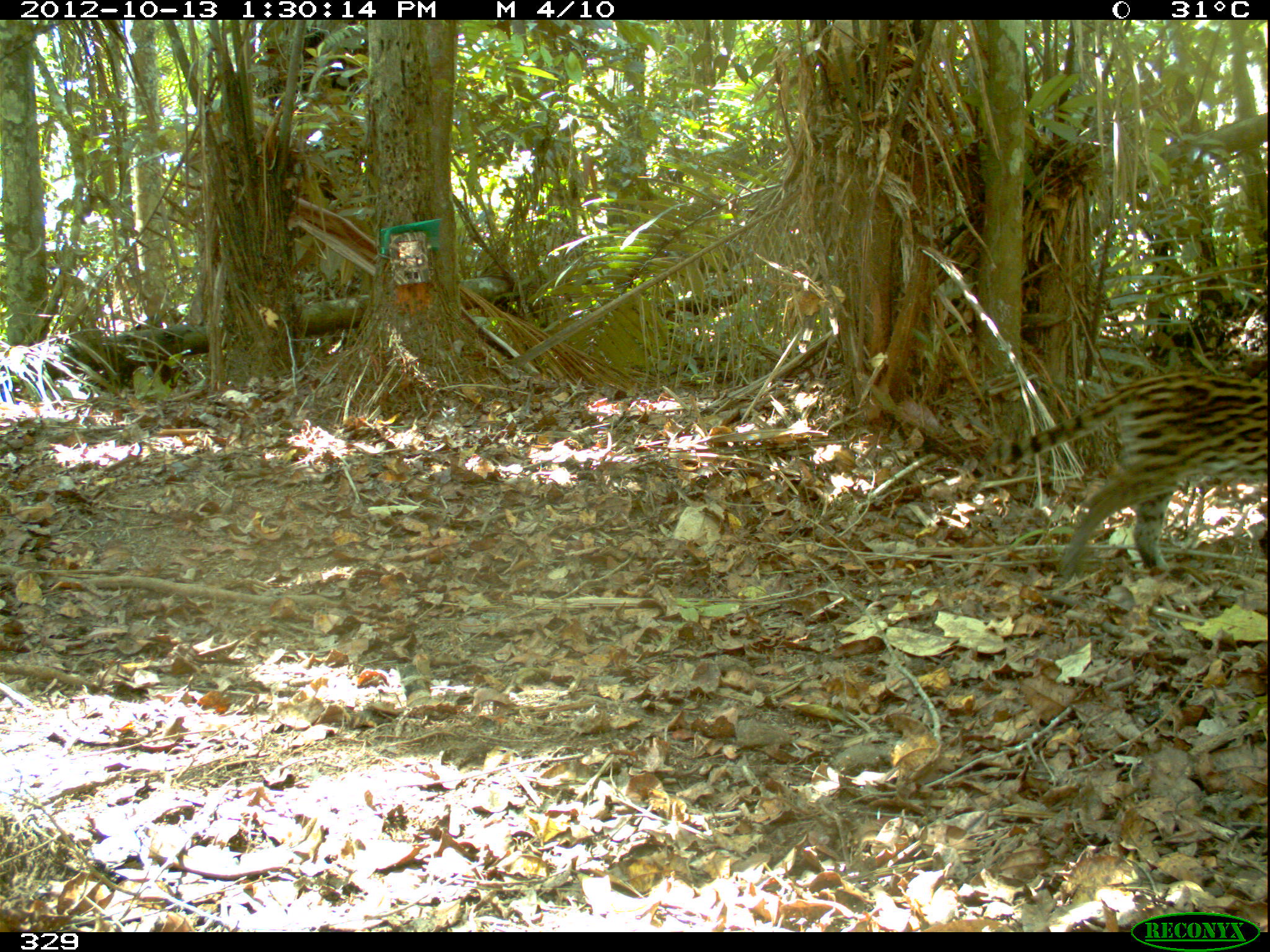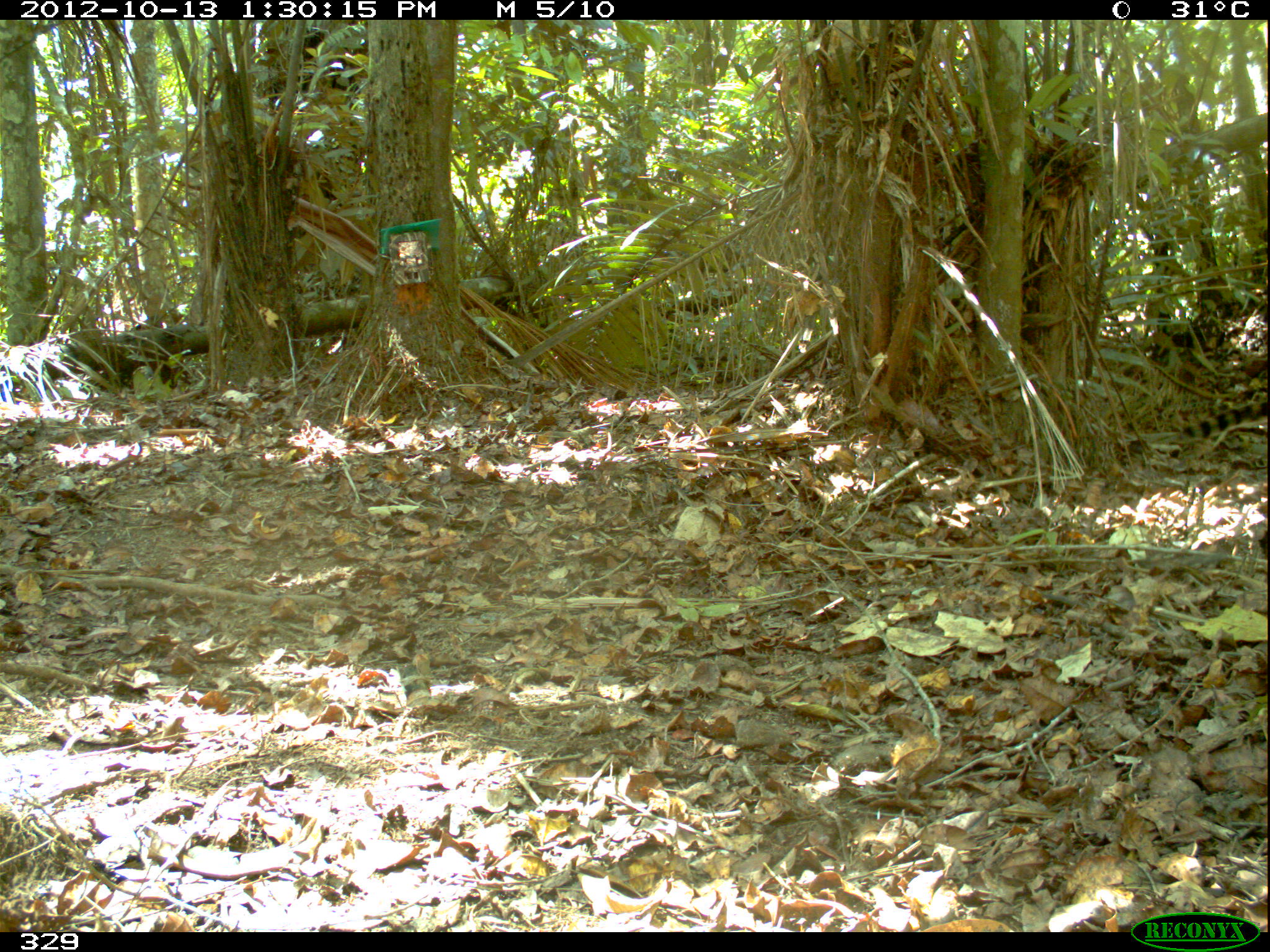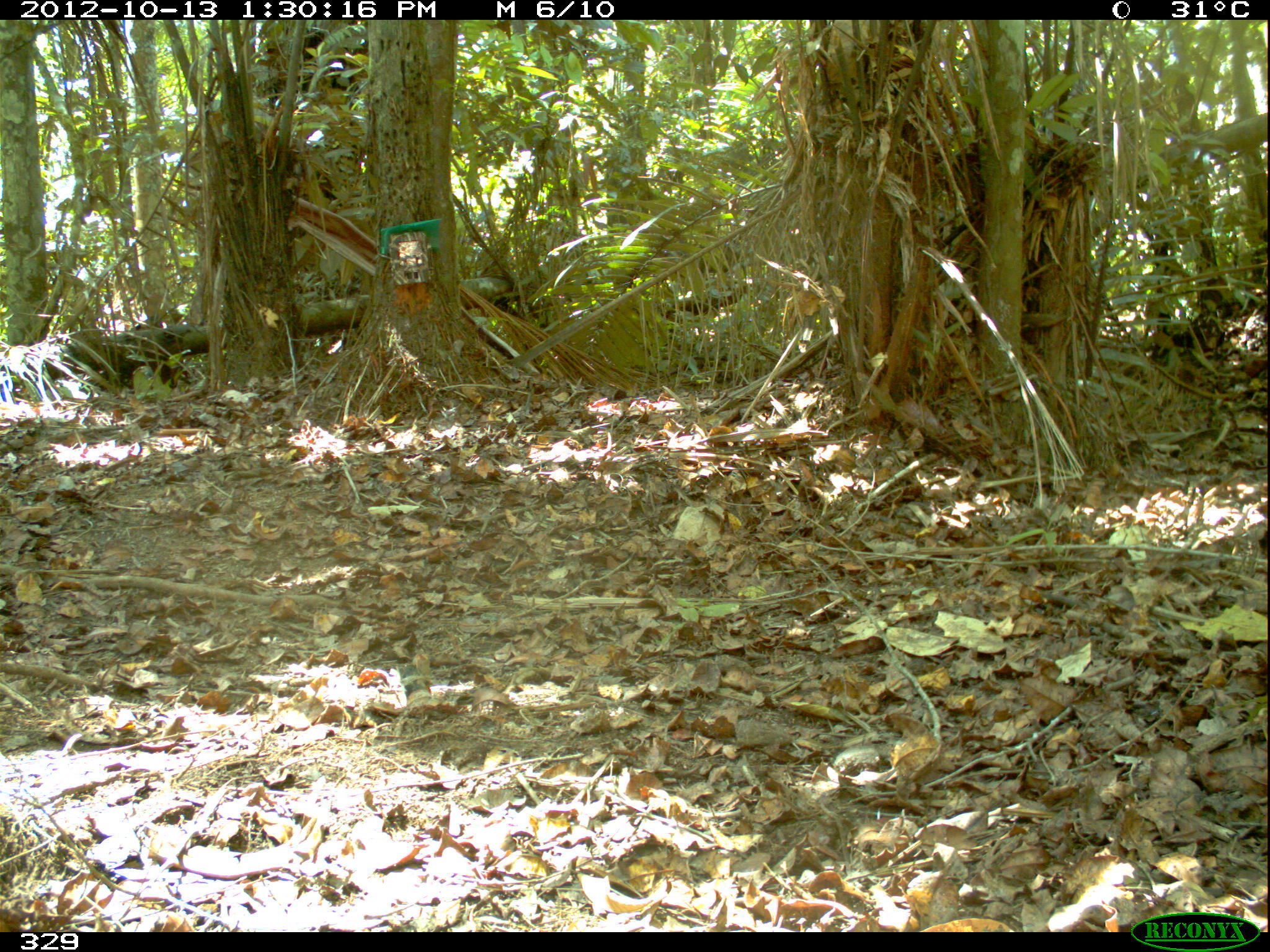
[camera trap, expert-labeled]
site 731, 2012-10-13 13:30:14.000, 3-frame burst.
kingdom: Animalia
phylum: Chordata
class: Mammalia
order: Carnivora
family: Felidae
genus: Leopardus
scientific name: Leopardus pardalis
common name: ocelot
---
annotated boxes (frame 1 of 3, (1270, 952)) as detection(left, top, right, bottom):
leopardus pardalis: detection(982, 364, 1270, 579)